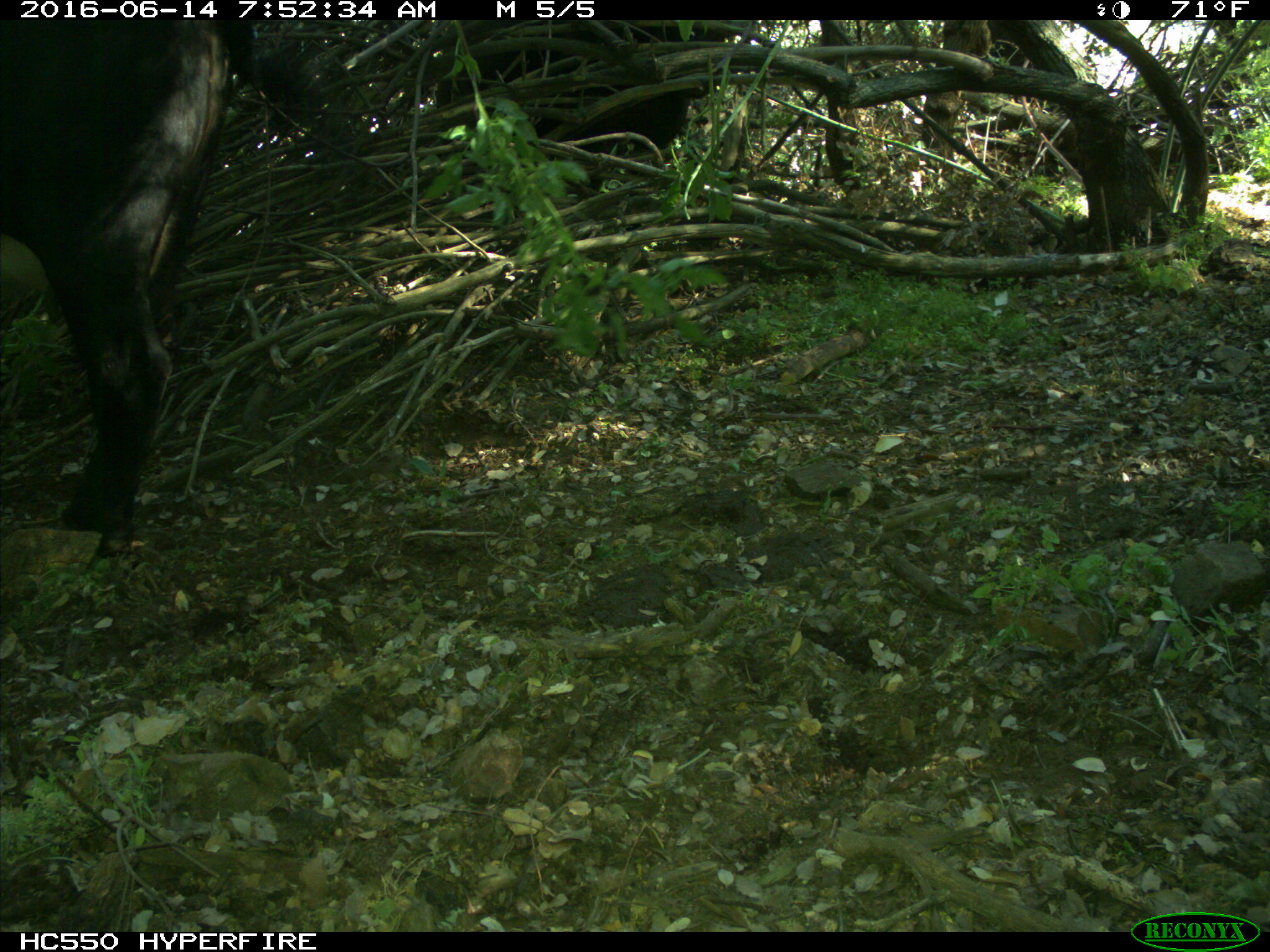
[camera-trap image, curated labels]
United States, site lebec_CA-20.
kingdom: Animalia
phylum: Chordata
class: Mammalia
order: Artiodactyla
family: Bovidae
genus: Bos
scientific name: Bos taurus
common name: domestic cow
Bos taurus (domestic cow).